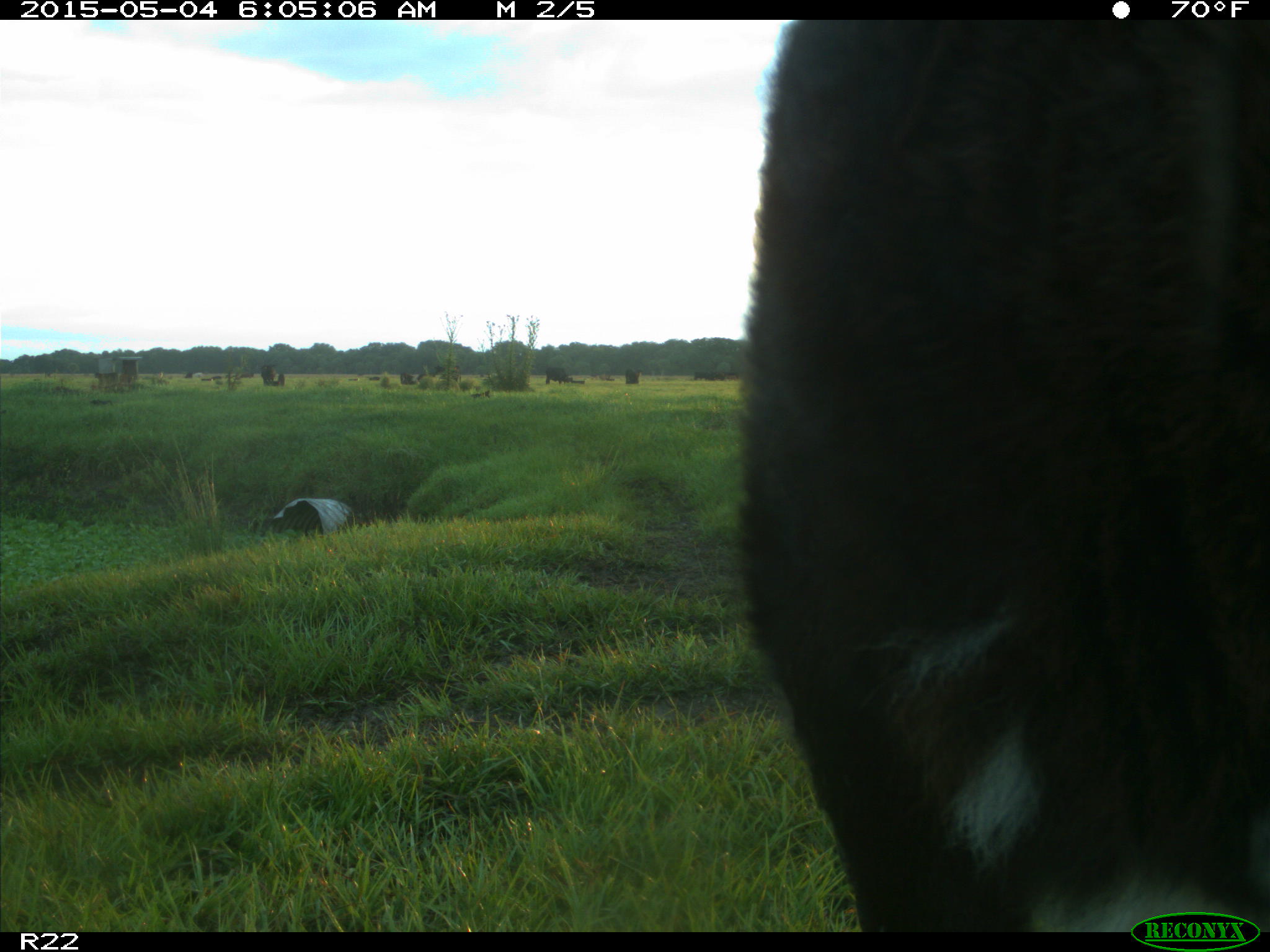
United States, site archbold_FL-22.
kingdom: Animalia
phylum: Chordata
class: Mammalia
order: Artiodactyla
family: Bovidae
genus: Bos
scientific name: Bos taurus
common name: domestic cow